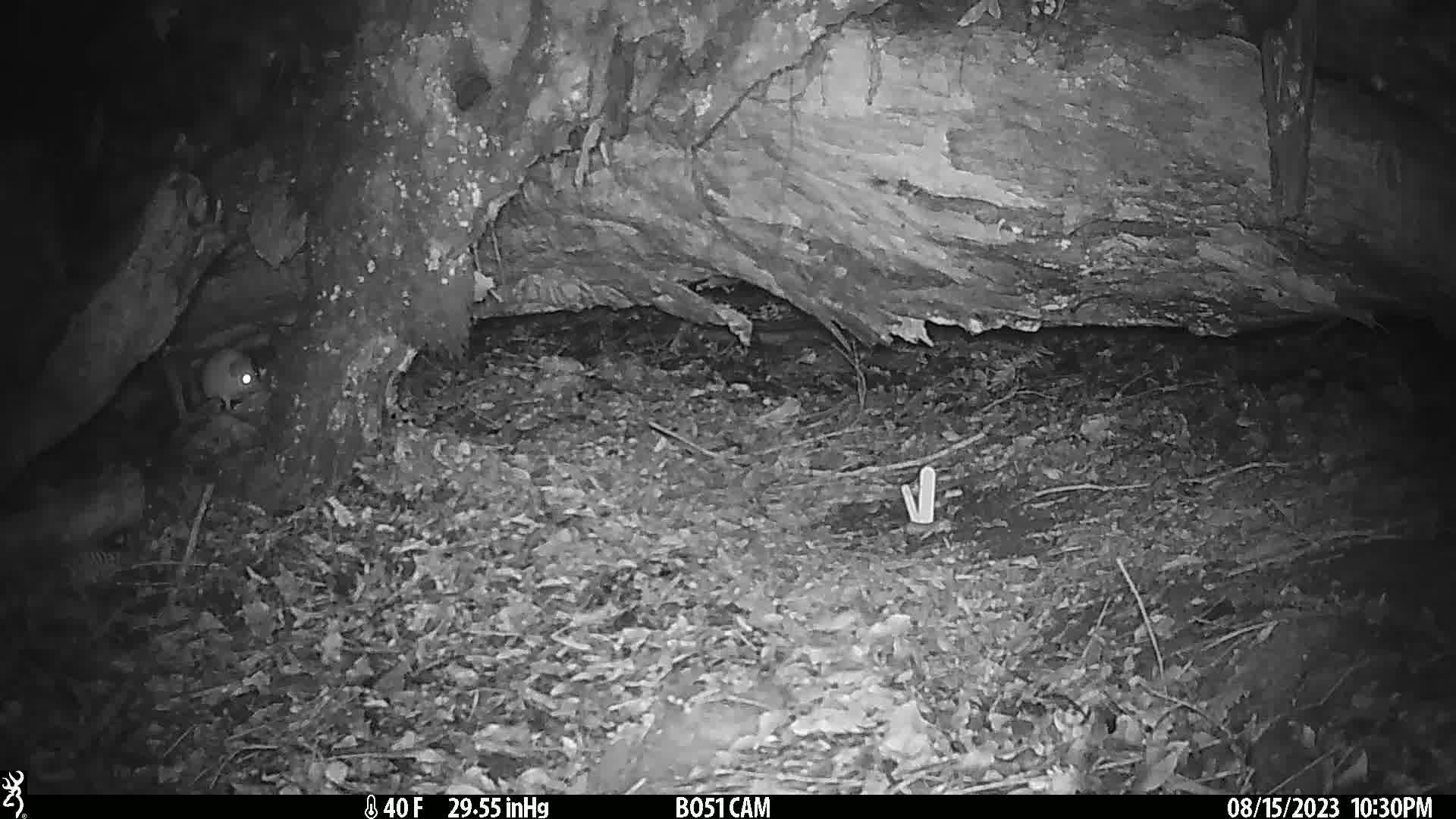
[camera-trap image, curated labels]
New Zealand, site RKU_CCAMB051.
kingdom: Animalia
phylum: Chordata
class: Mammalia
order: Rodentia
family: Muridae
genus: Rattus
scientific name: Rattus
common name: rat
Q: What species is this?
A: Rat (Rattus).